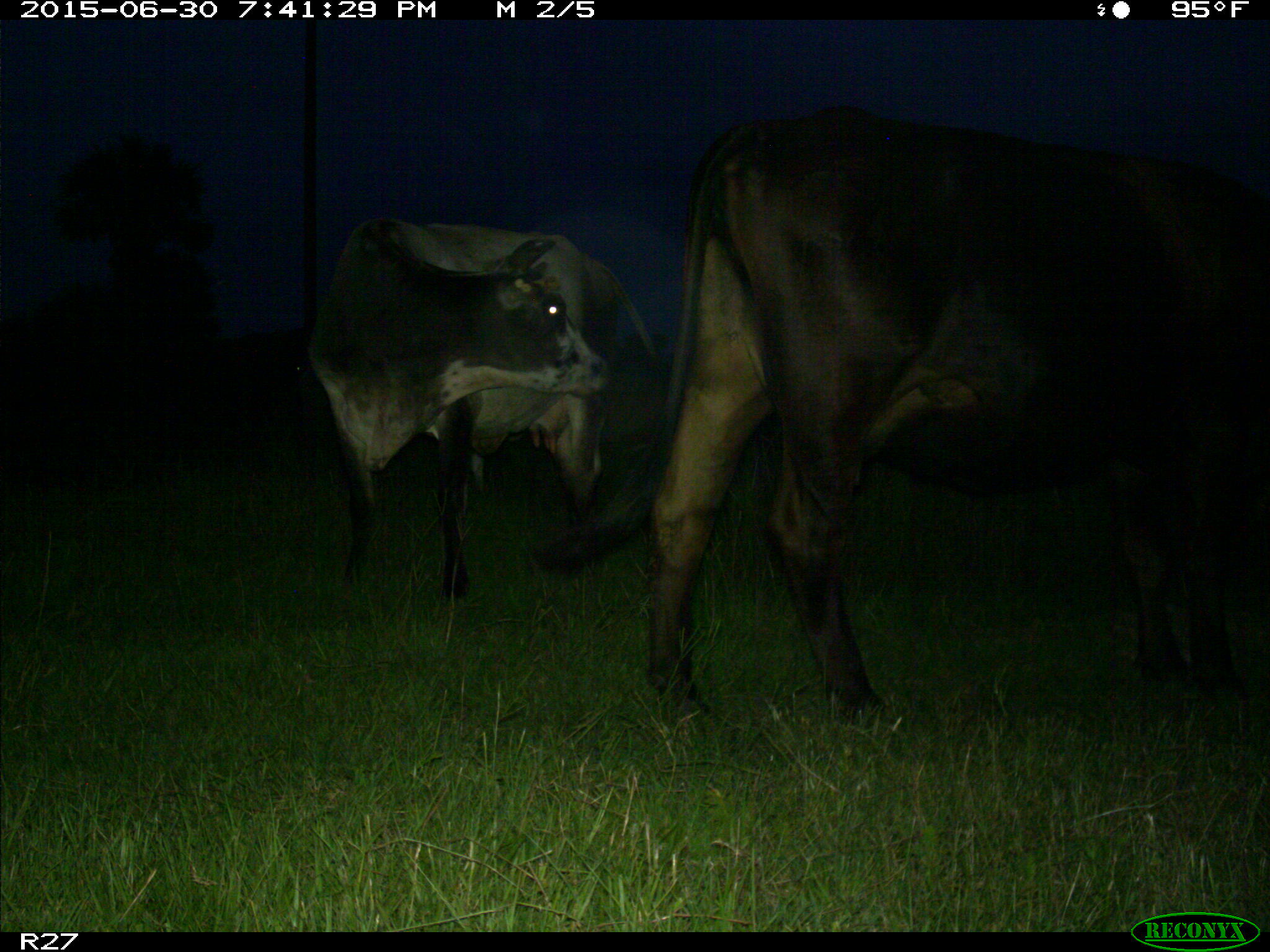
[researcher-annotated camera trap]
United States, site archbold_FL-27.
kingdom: Animalia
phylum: Chordata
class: Mammalia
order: Artiodactyla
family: Bovidae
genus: Bos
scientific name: Bos taurus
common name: domestic cow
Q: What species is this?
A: Bos taurus (domestic cow).